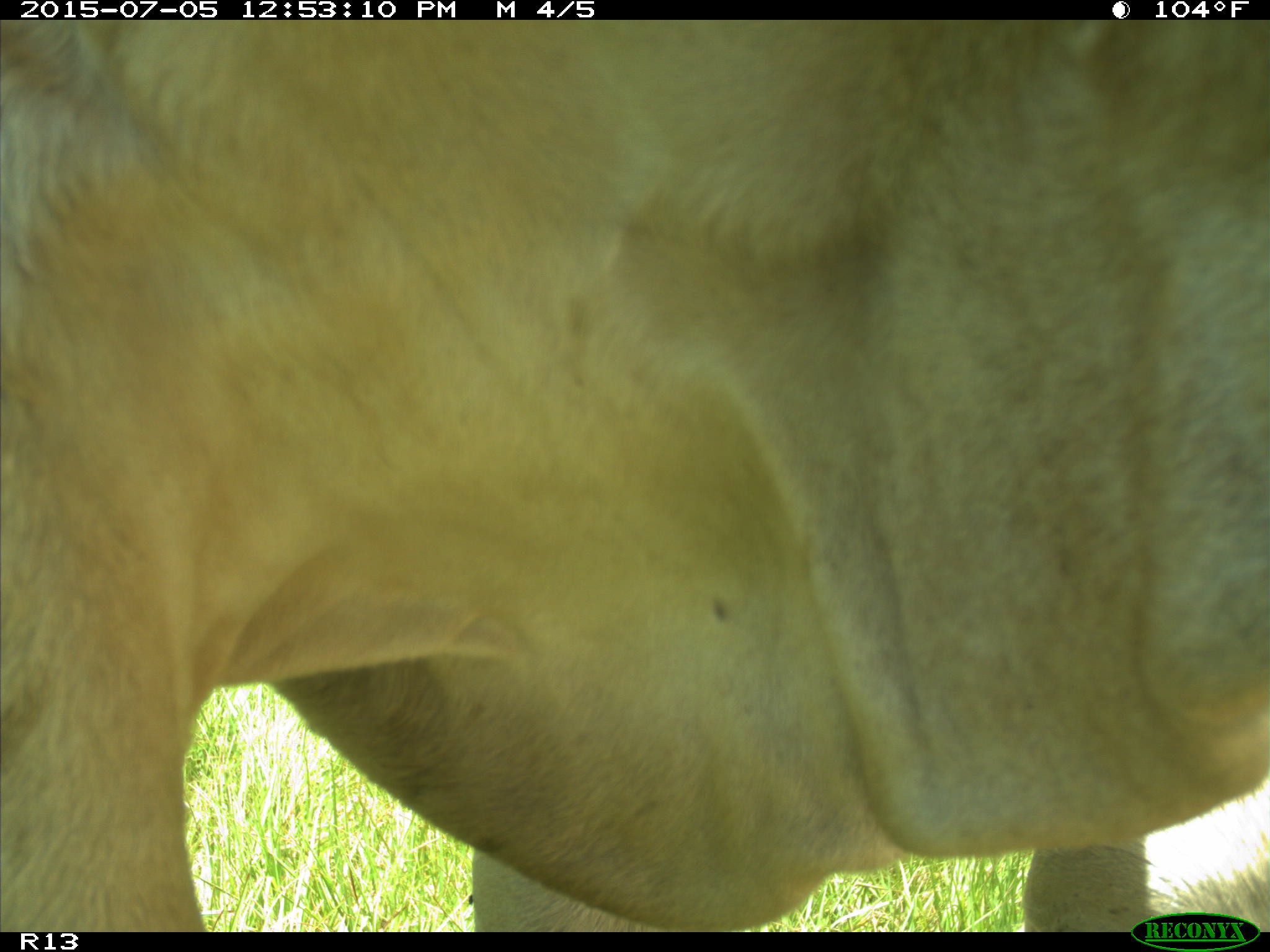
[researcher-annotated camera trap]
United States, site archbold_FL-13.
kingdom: Animalia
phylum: Chordata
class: Mammalia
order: Artiodactyla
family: Bovidae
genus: Bos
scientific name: Bos taurus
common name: domestic cow